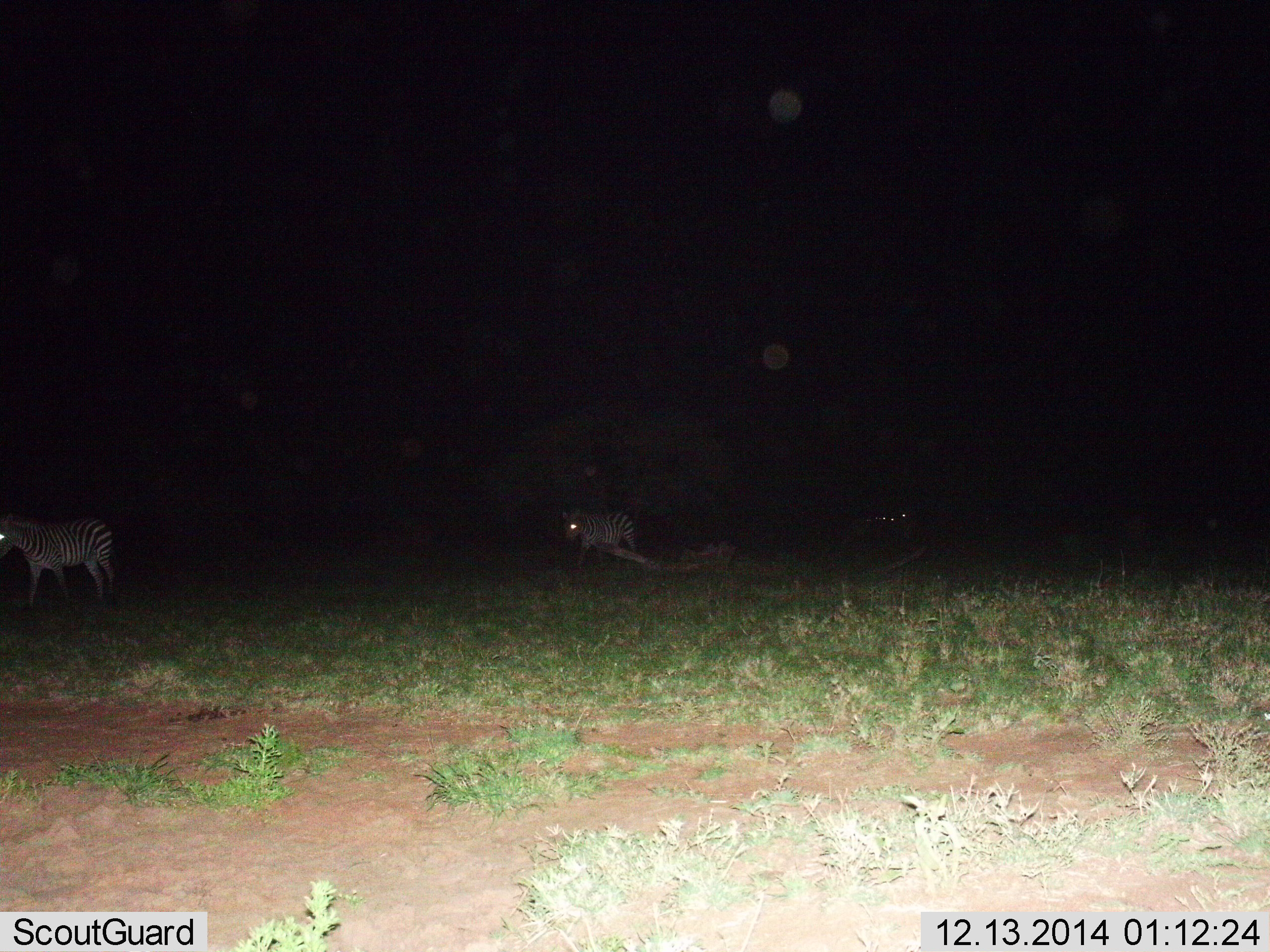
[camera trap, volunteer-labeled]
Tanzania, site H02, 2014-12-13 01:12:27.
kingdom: Animalia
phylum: Chordata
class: Mammalia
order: Perissodactyla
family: Equidae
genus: Equus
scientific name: Equus quagga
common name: plains zebra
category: zebra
Zebra (plains zebra) (Equus quagga), count 2. Behavior (volunteer vote fractions): standing 30%, resting 0%, moving 70%, interacting 0%. Young present (vote fraction): 0%. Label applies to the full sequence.